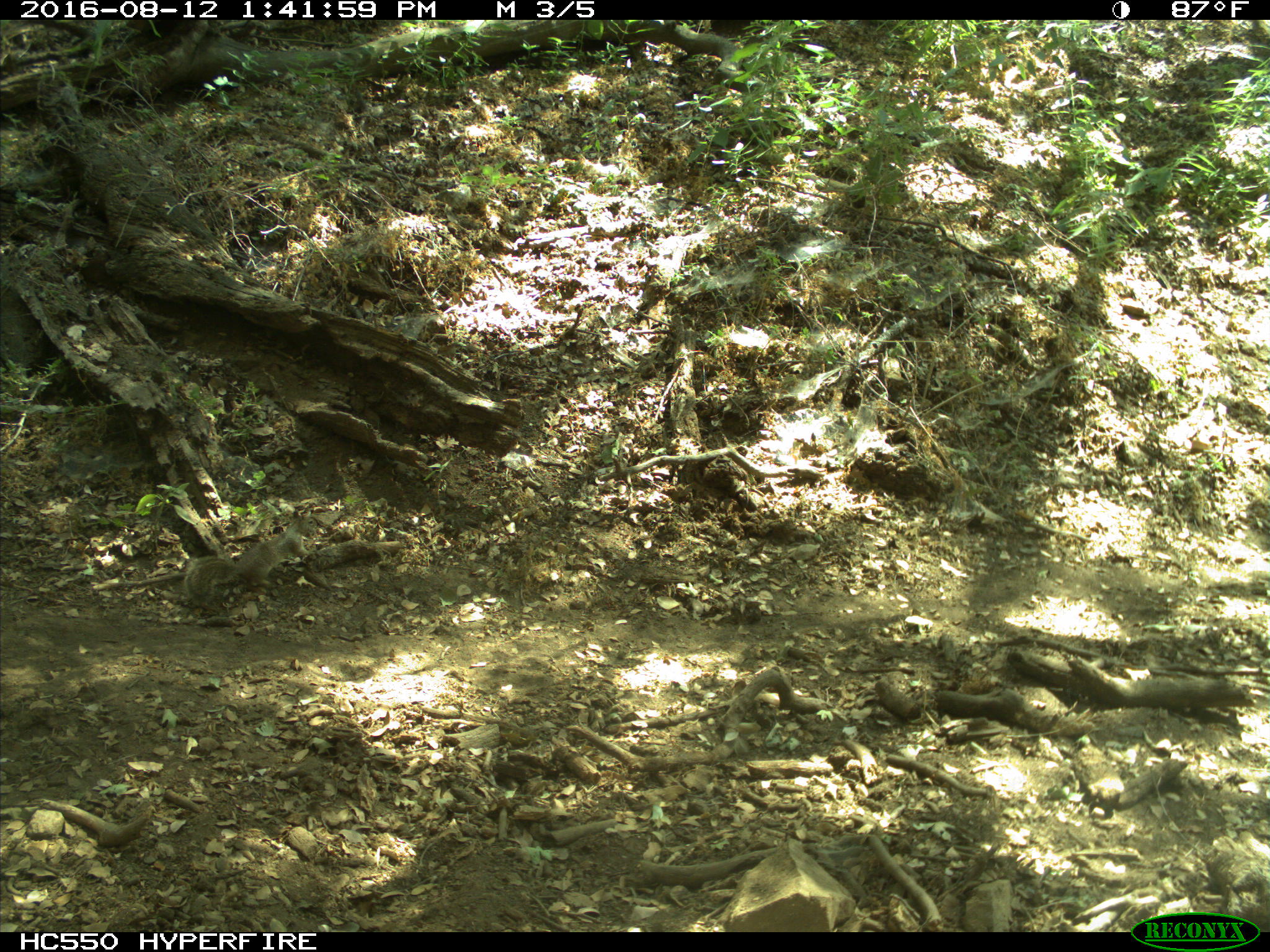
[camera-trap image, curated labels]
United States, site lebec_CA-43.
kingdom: Animalia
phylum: Chordata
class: Mammalia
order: Rodentia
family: Sciuridae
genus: Otospermophilus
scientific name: Otospermophilus beecheyi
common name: california ground squirrel